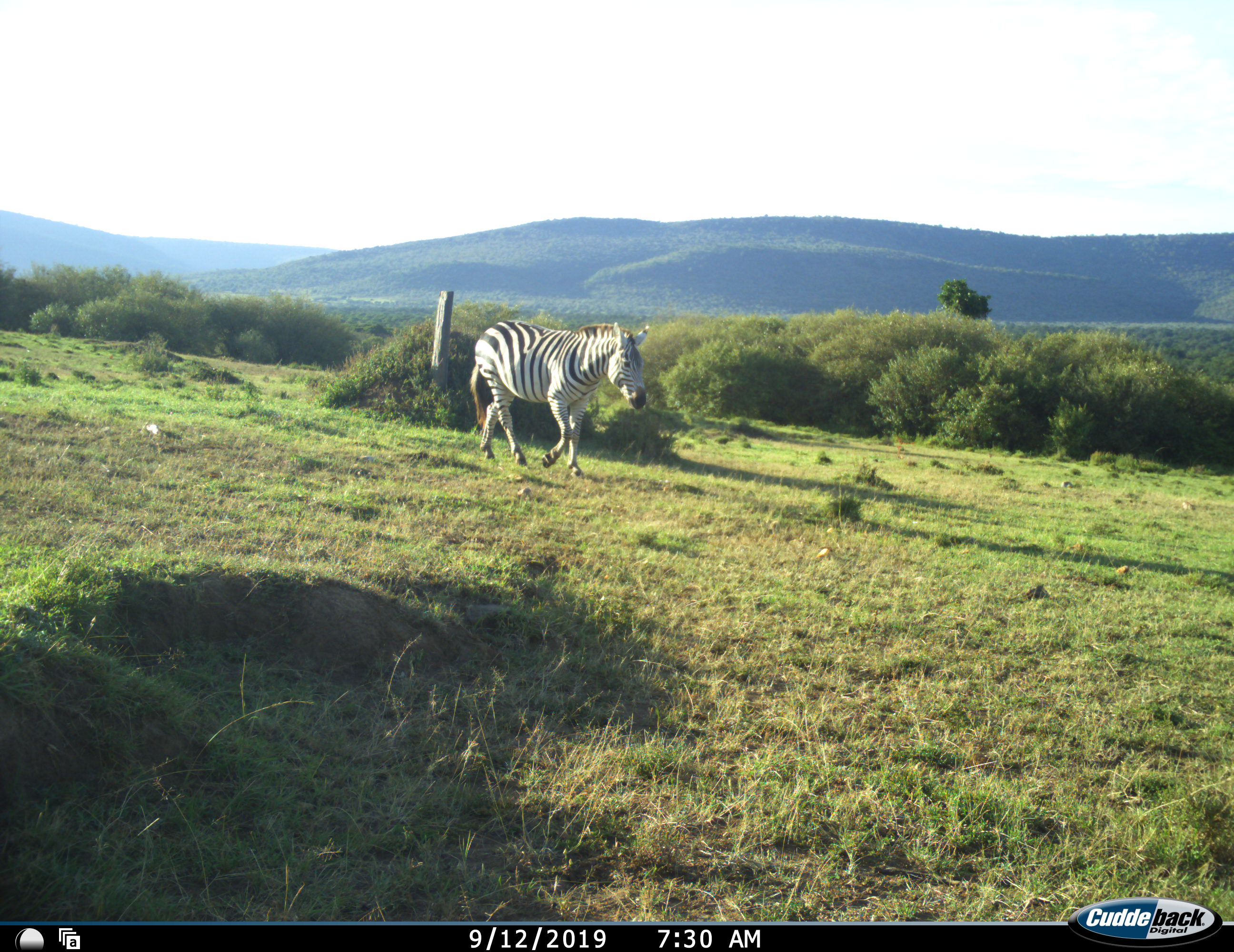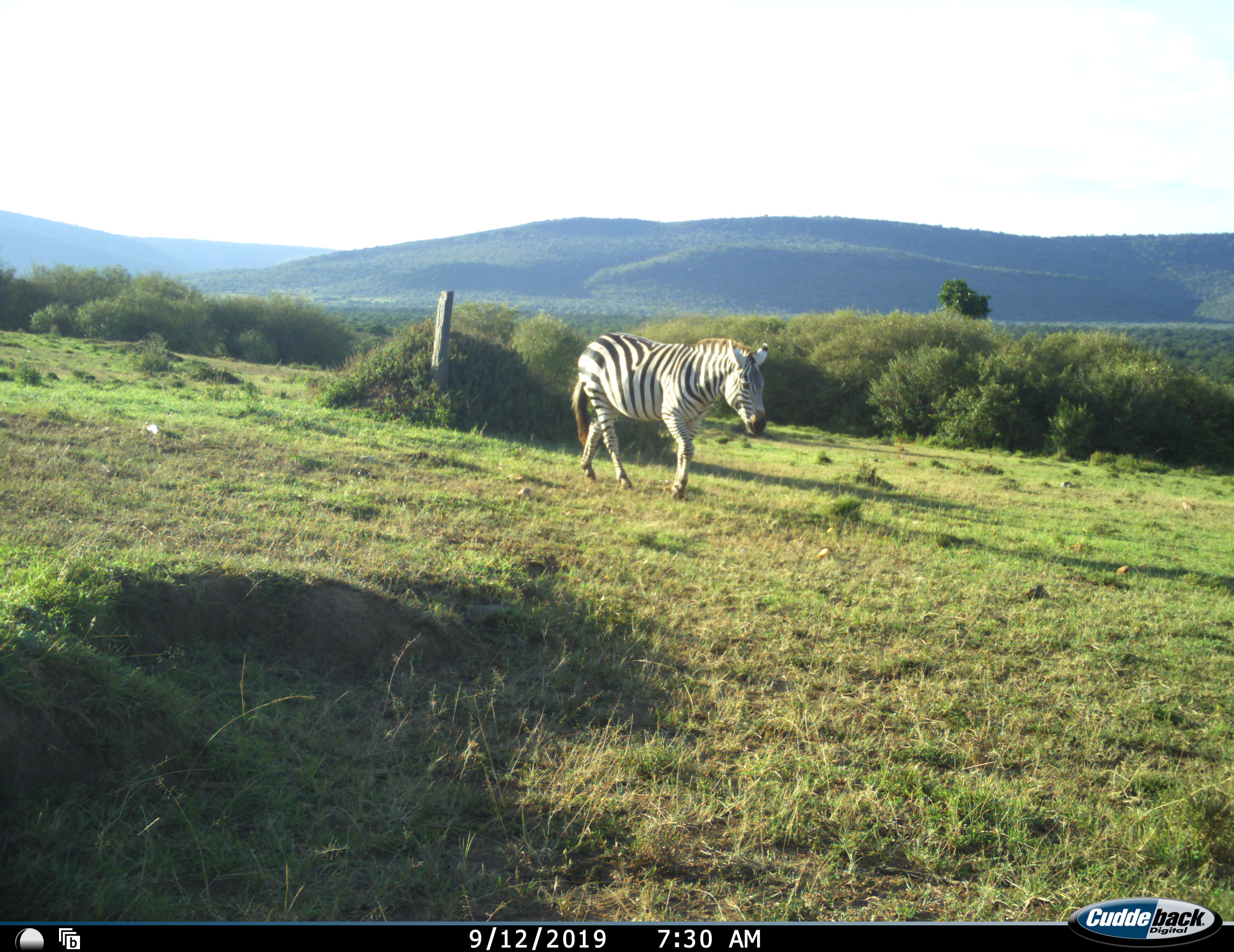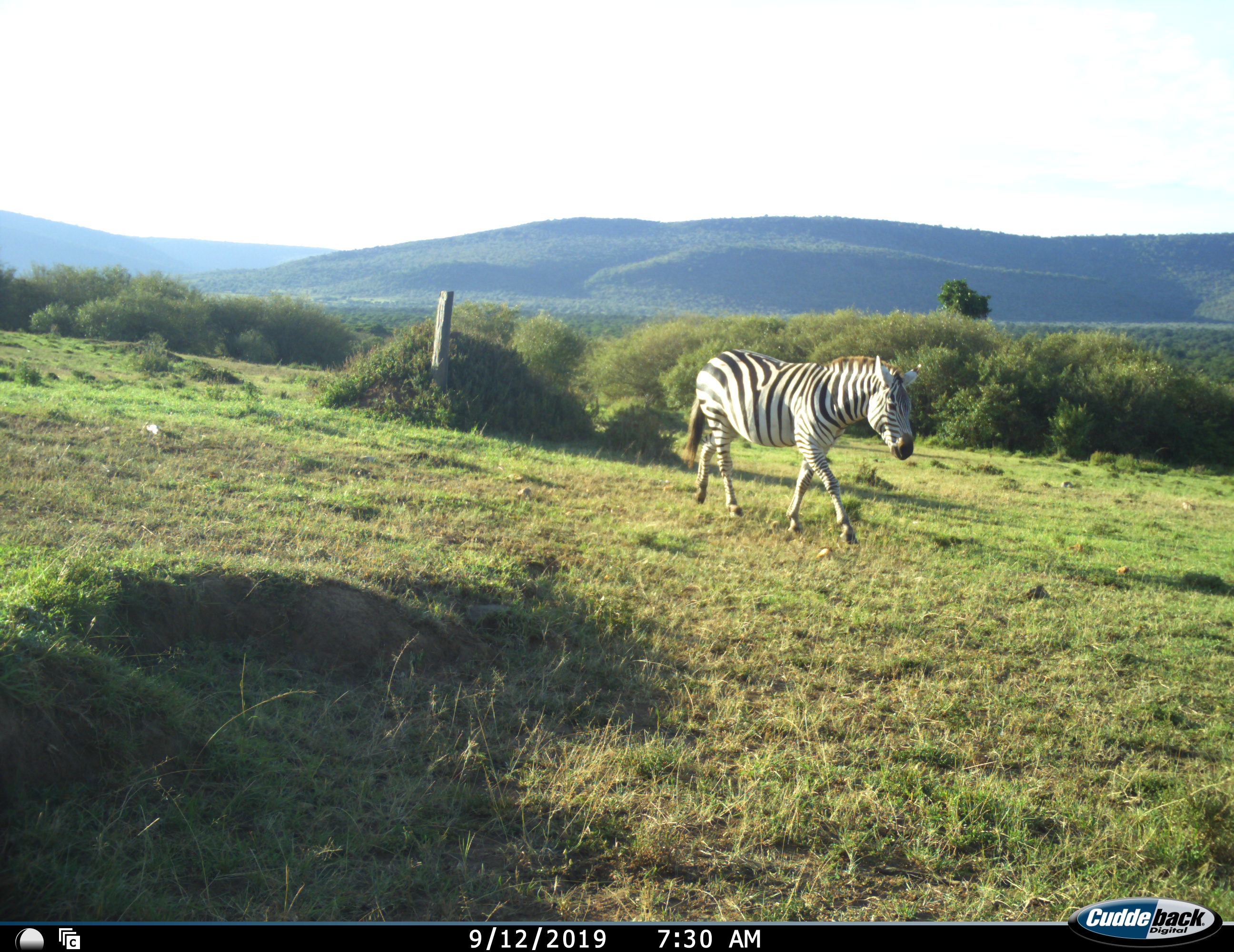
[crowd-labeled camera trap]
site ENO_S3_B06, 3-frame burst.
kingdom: Animalia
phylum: Chordata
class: Mammalia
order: Perissodactyla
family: Equidae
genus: Equus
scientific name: Equus quagga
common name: plains zebra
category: zebraplains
Zebraplains (plains zebra) (Equus quagga), count 1. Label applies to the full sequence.